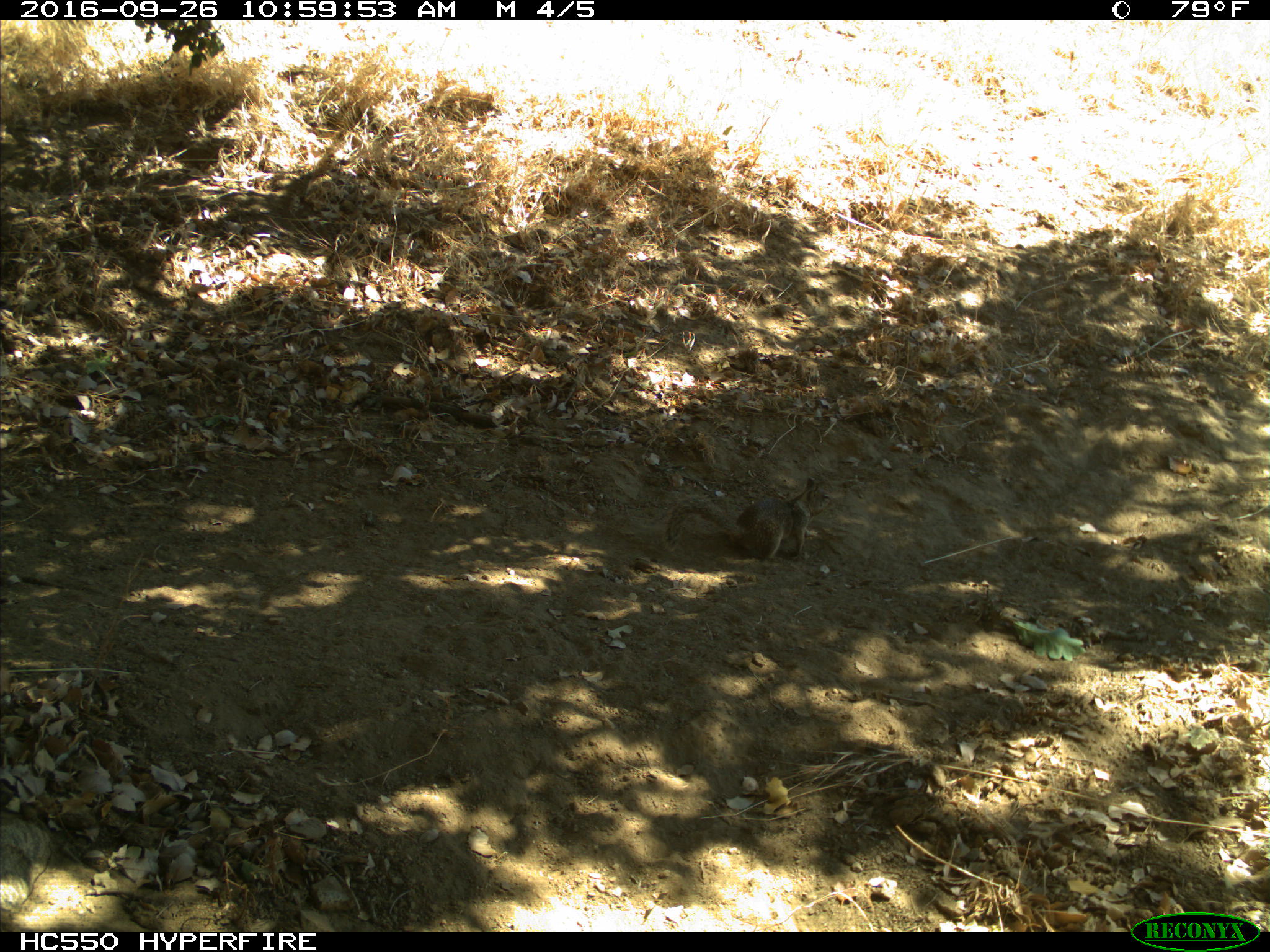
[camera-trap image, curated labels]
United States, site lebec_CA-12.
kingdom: Animalia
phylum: Chordata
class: Mammalia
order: Rodentia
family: Sciuridae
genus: Otospermophilus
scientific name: Otospermophilus beecheyi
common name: california ground squirrel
Otospermophilus beecheyi (california ground squirrel).